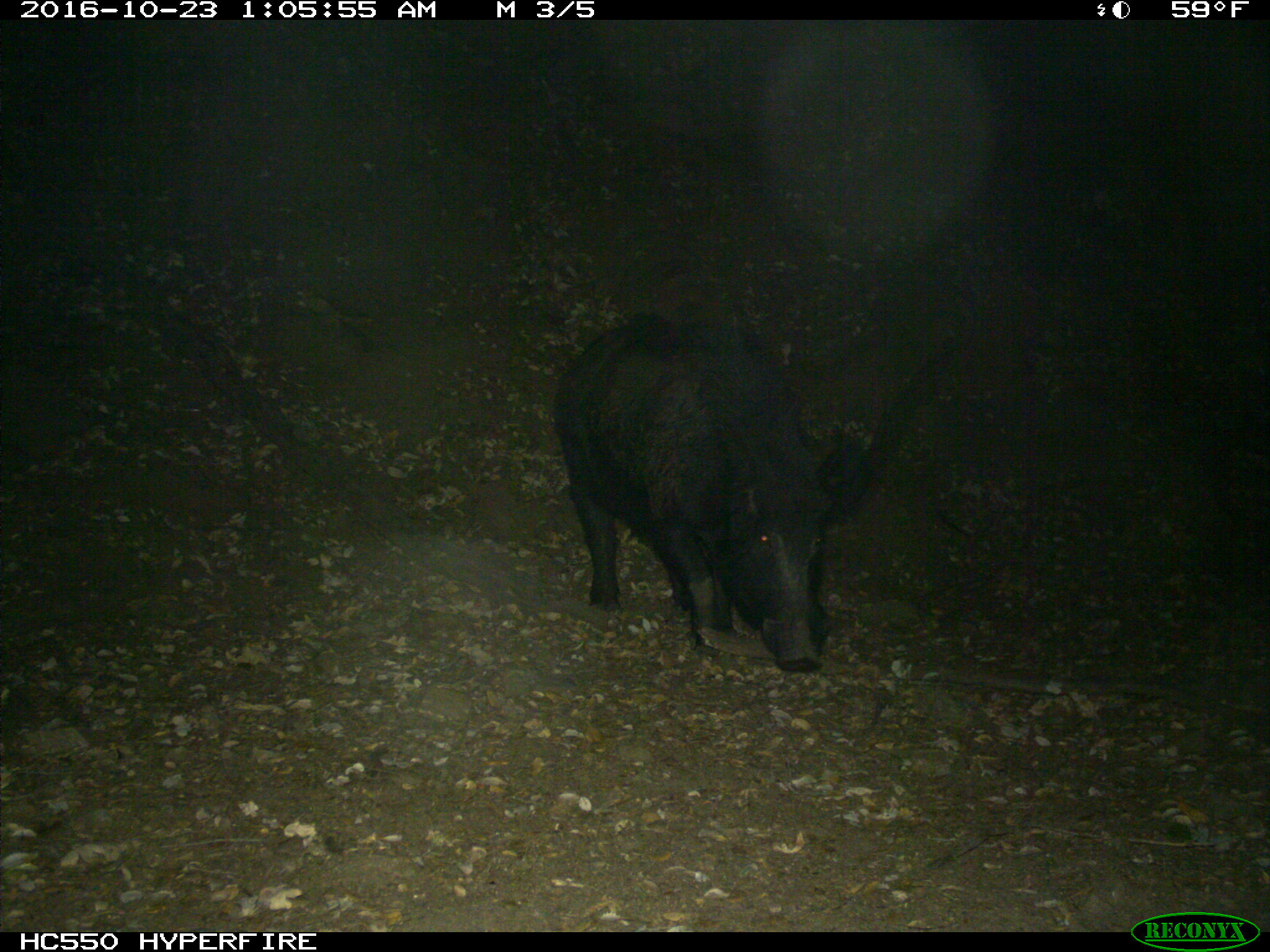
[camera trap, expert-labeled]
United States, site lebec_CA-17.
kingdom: Animalia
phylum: Chordata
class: Mammalia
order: Artiodactyla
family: Suidae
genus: Sus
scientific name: Sus scrofa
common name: wild boar